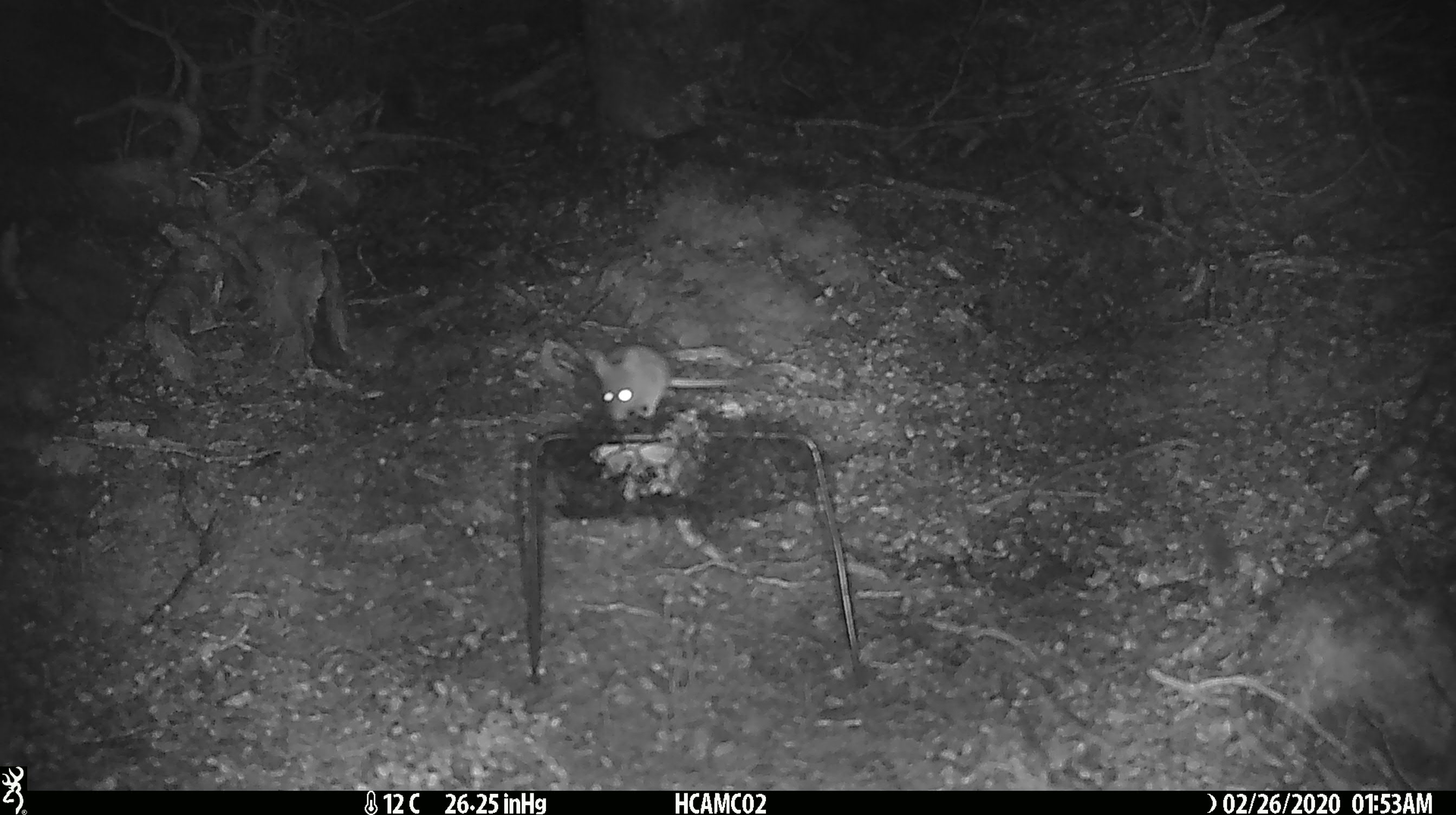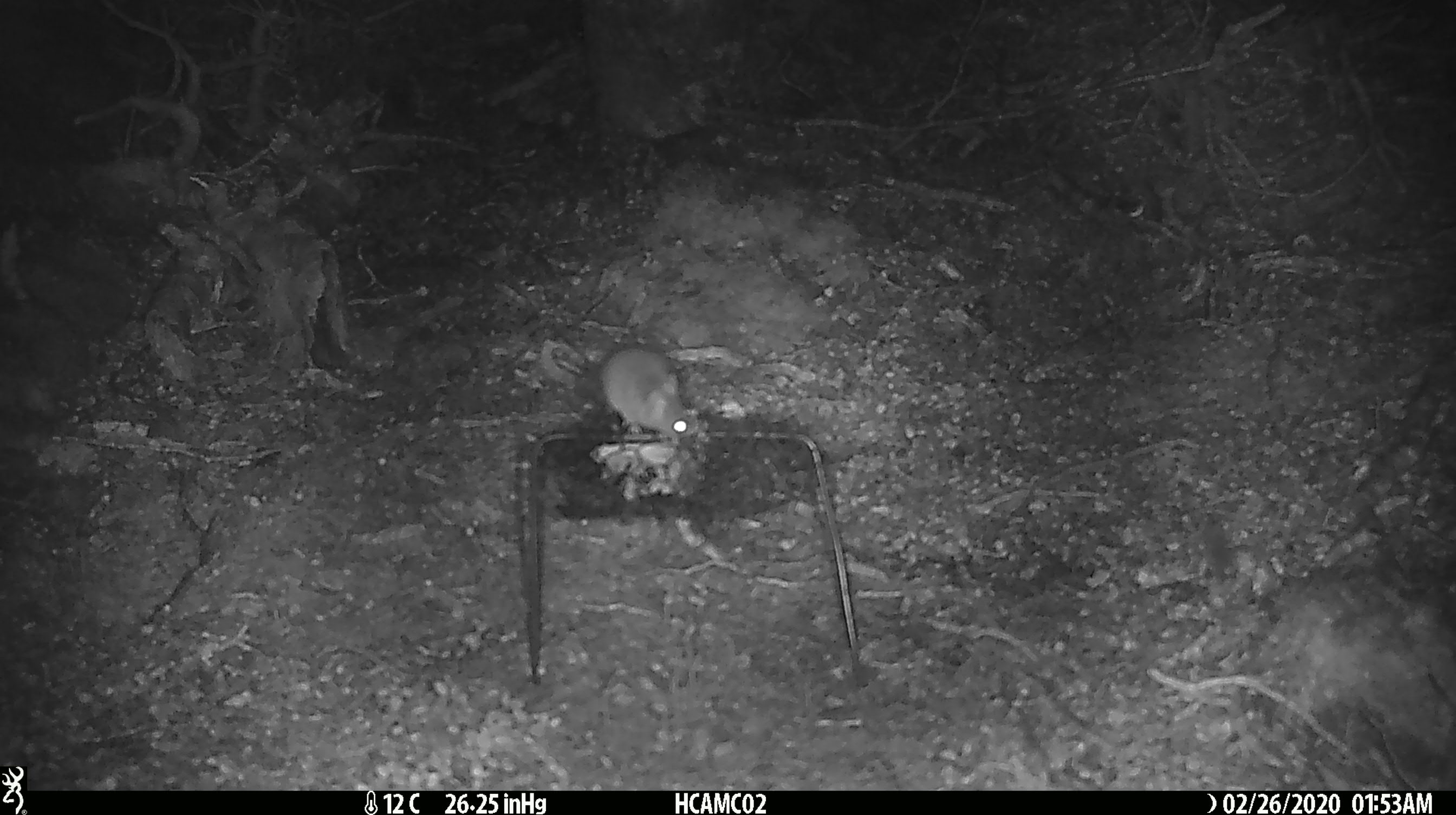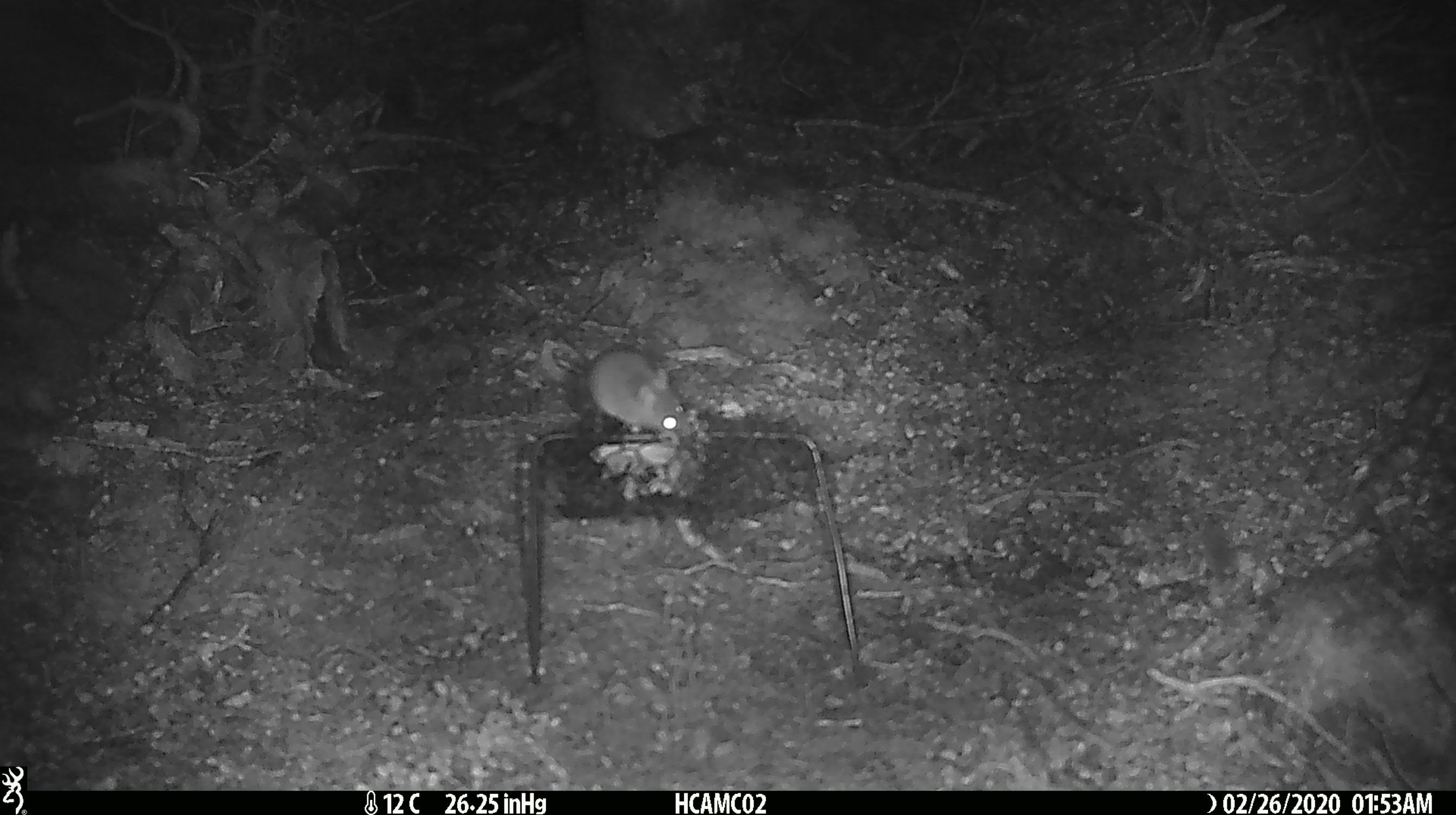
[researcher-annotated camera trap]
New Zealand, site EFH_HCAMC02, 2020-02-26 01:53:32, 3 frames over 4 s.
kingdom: Animalia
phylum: Chordata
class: Mammalia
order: Rodentia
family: Muridae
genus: Mus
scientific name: Mus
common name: mouse